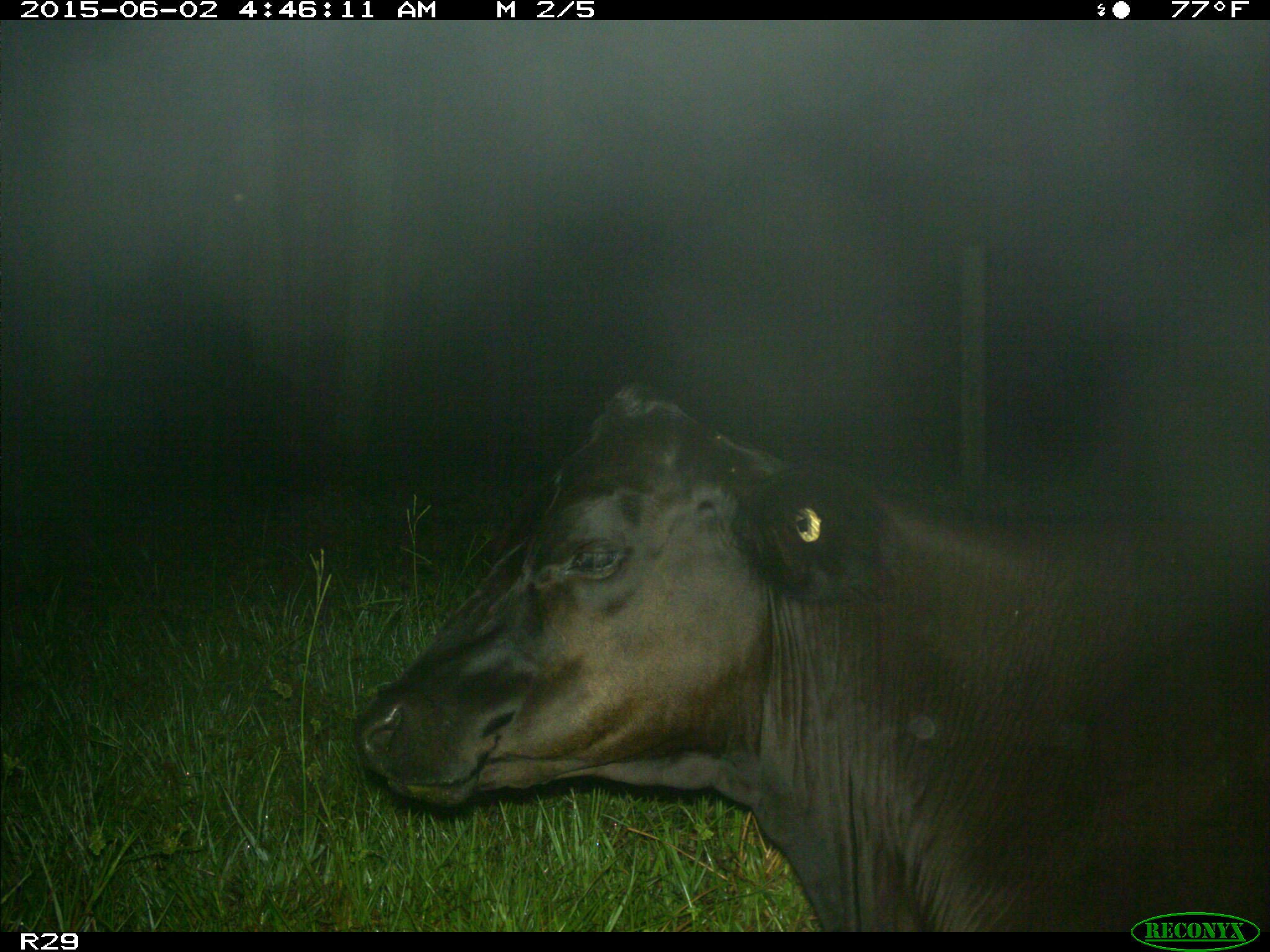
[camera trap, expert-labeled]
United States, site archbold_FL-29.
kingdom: Animalia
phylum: Chordata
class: Mammalia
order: Artiodactyla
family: Bovidae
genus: Bos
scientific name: Bos taurus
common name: domestic cow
Bos taurus (domestic cow).